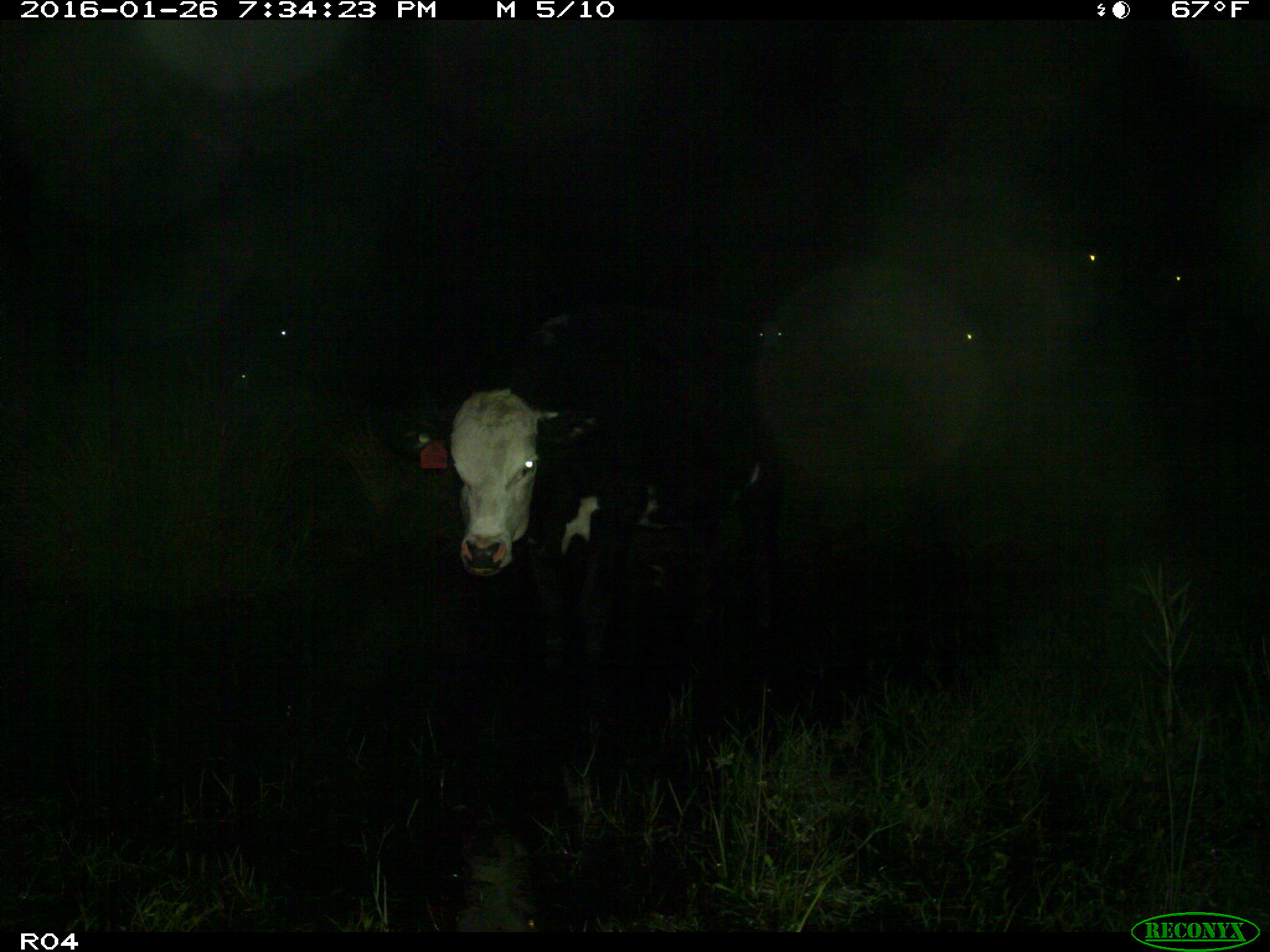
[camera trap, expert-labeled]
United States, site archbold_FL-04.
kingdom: Animalia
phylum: Chordata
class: Mammalia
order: Artiodactyla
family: Bovidae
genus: Bos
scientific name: Bos taurus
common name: domestic cow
Bos taurus (domestic cow).